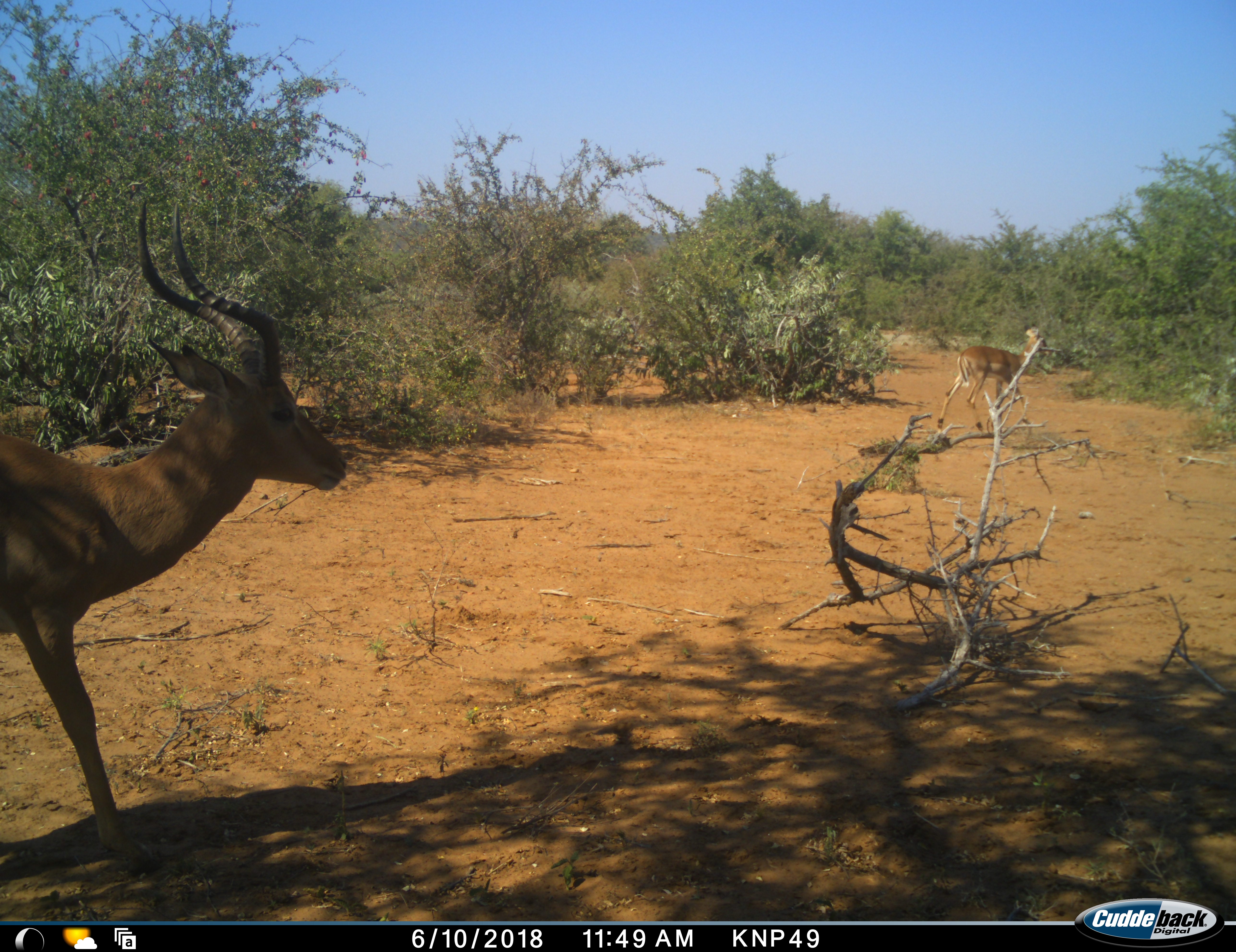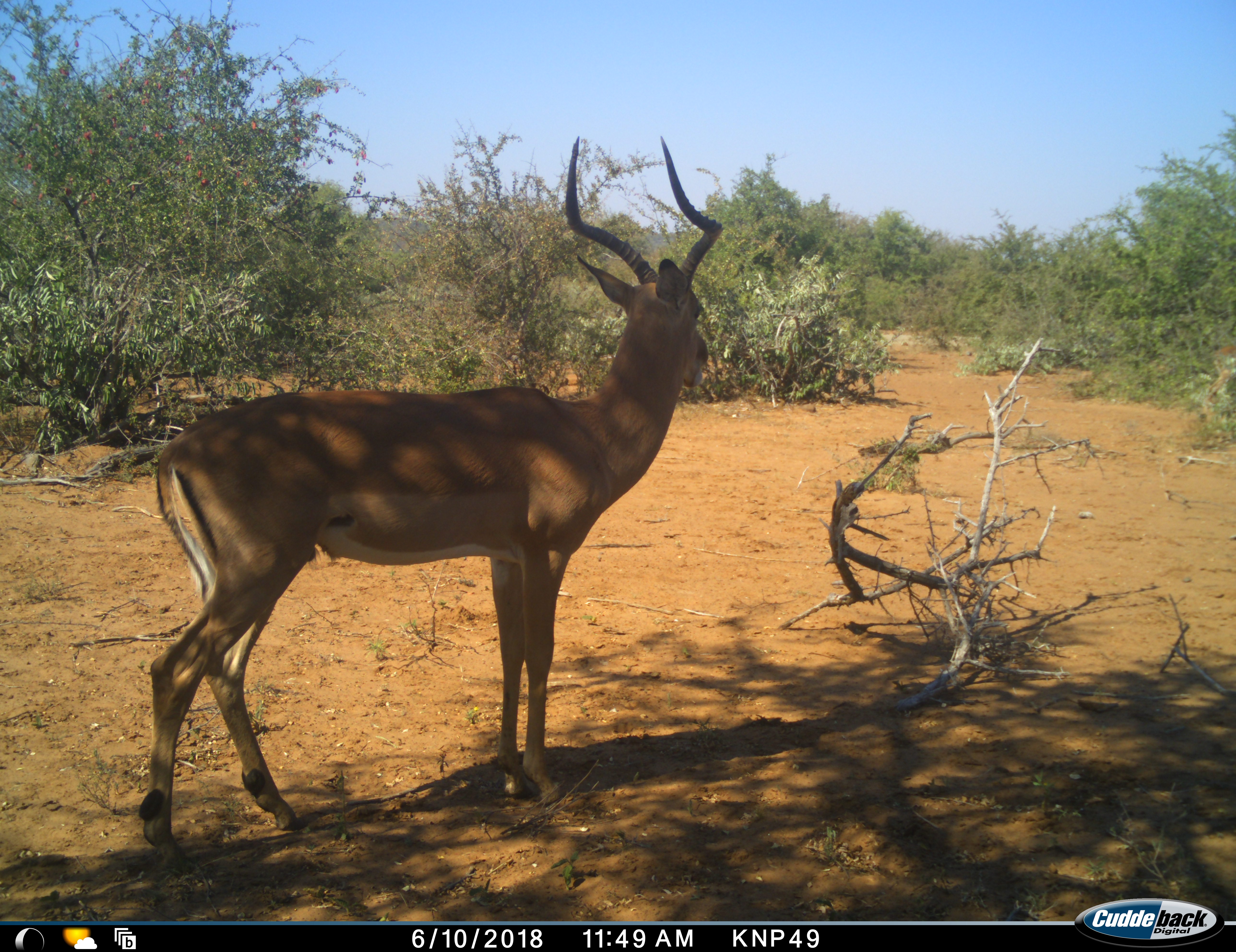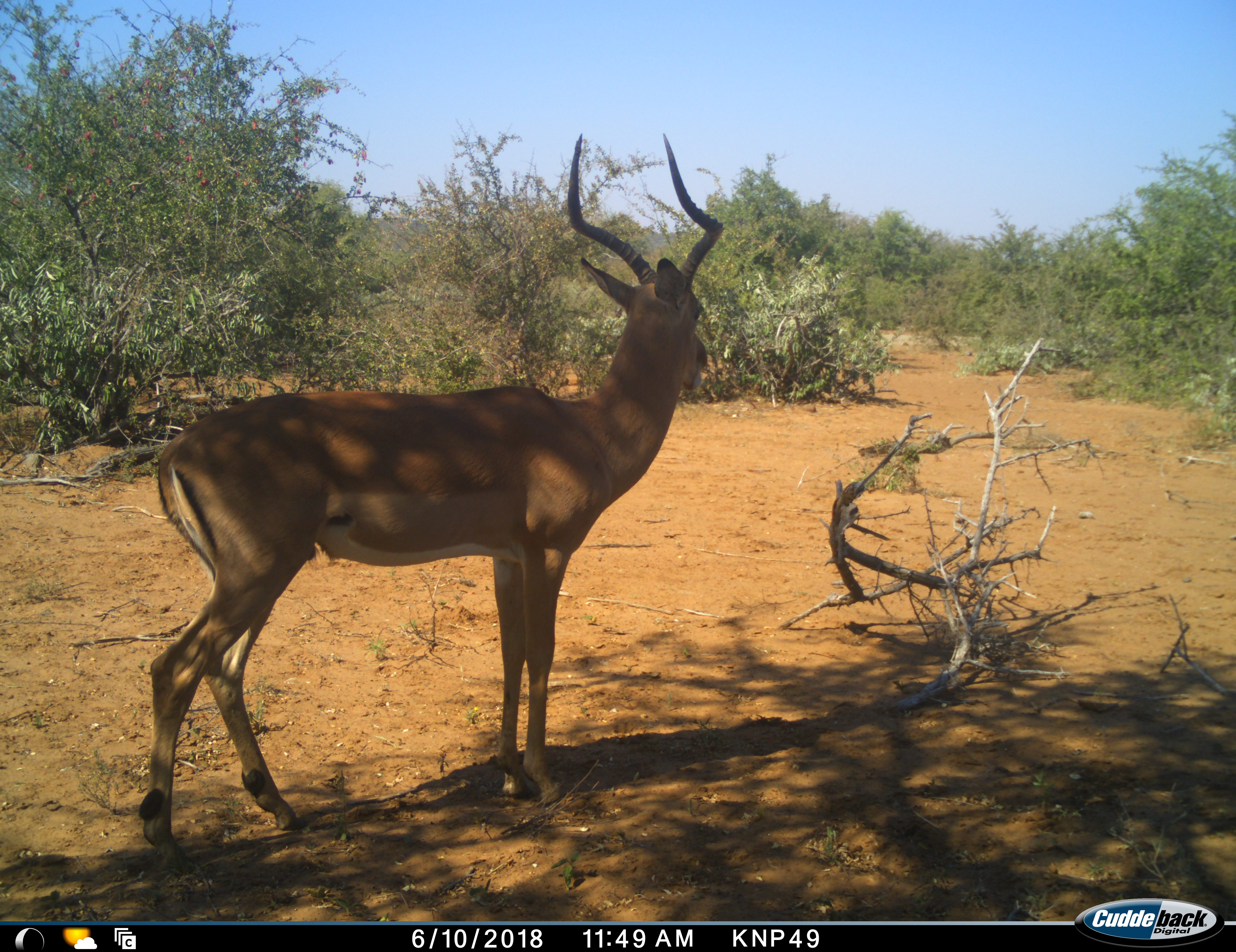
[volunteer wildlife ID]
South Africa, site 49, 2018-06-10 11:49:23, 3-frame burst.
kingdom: Animalia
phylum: Chordata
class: Mammalia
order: Artiodactyla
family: Bovidae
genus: Aepyceros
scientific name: Aepyceros melampus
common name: impala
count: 2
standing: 40%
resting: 0%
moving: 90%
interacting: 0%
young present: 0%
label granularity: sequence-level